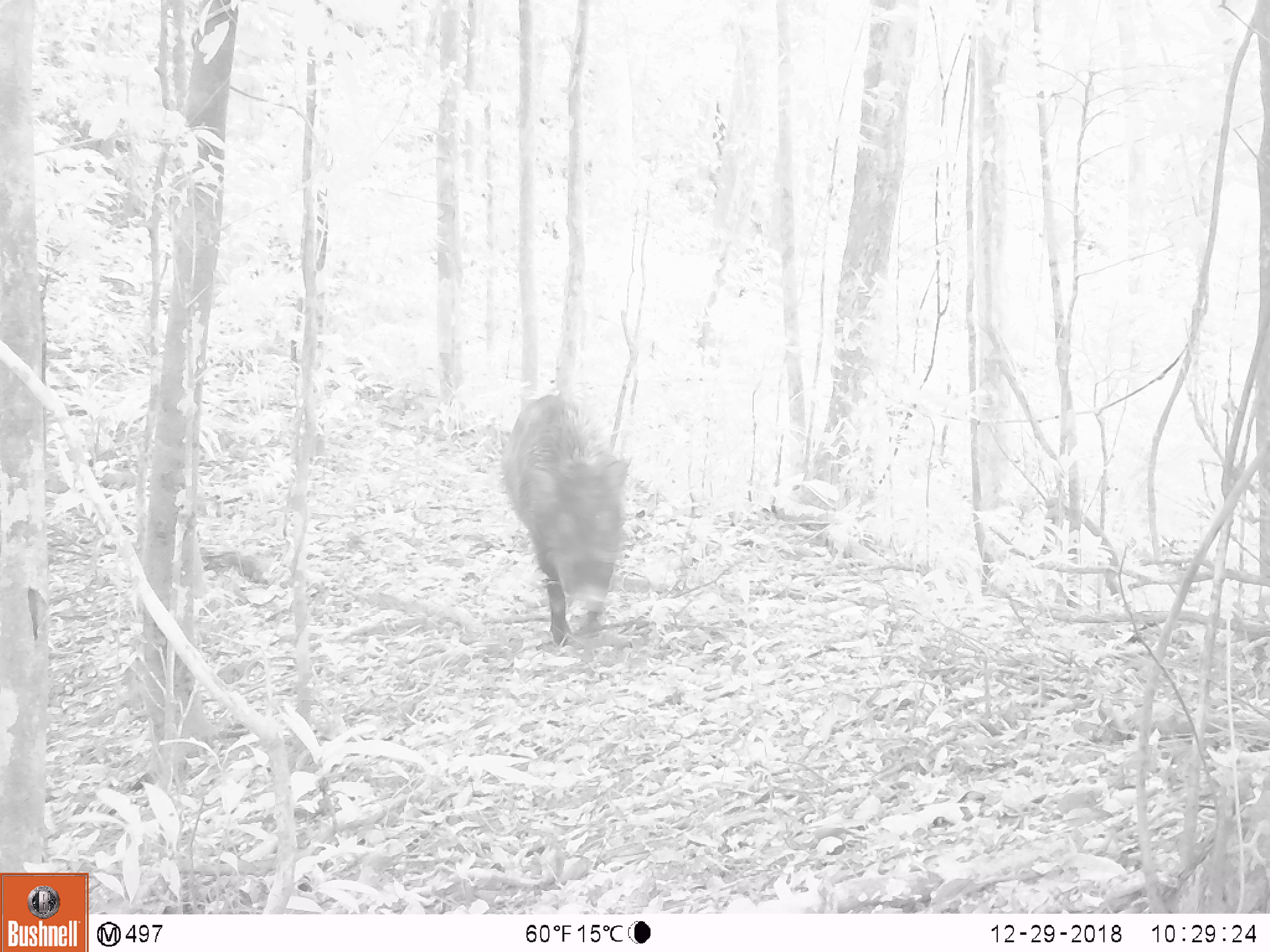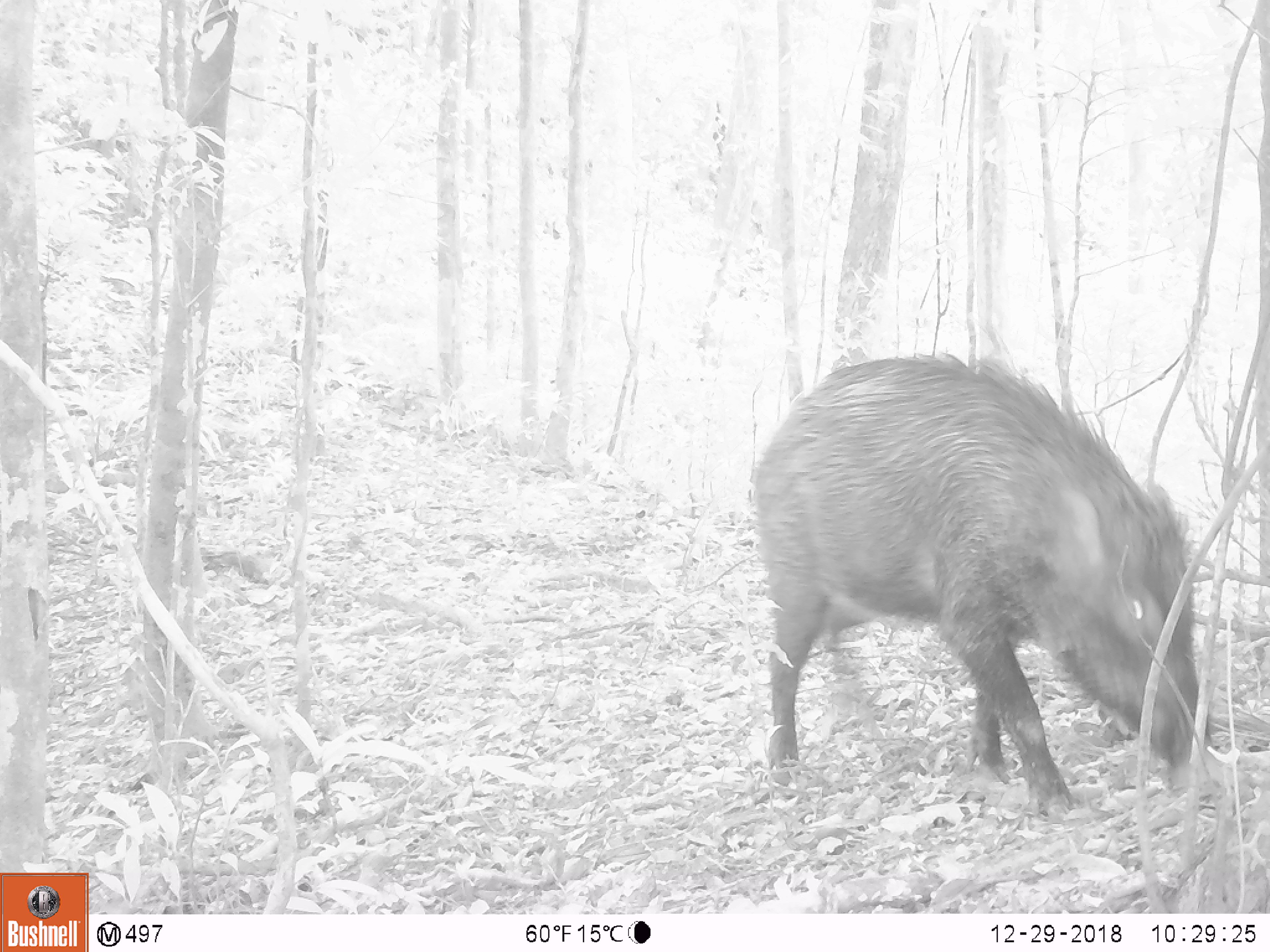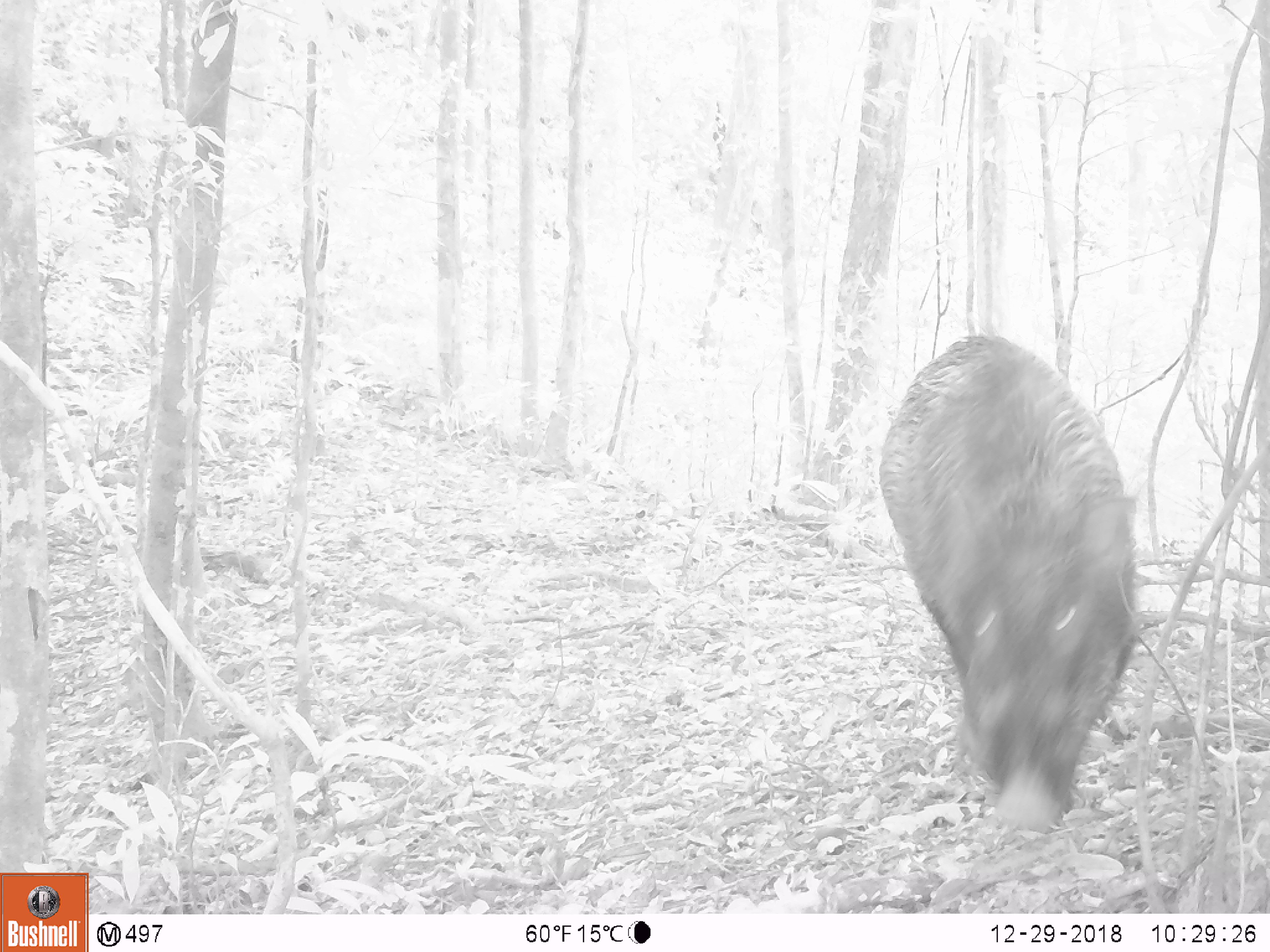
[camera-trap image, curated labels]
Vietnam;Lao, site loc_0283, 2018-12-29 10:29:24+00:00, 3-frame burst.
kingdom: Animalia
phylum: Chordata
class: Mammalia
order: Artiodactyla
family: Suidae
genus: Sus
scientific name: Sus scrofa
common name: eurasian wild pig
Eurasian wild pig (Sus scrofa). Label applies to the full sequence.